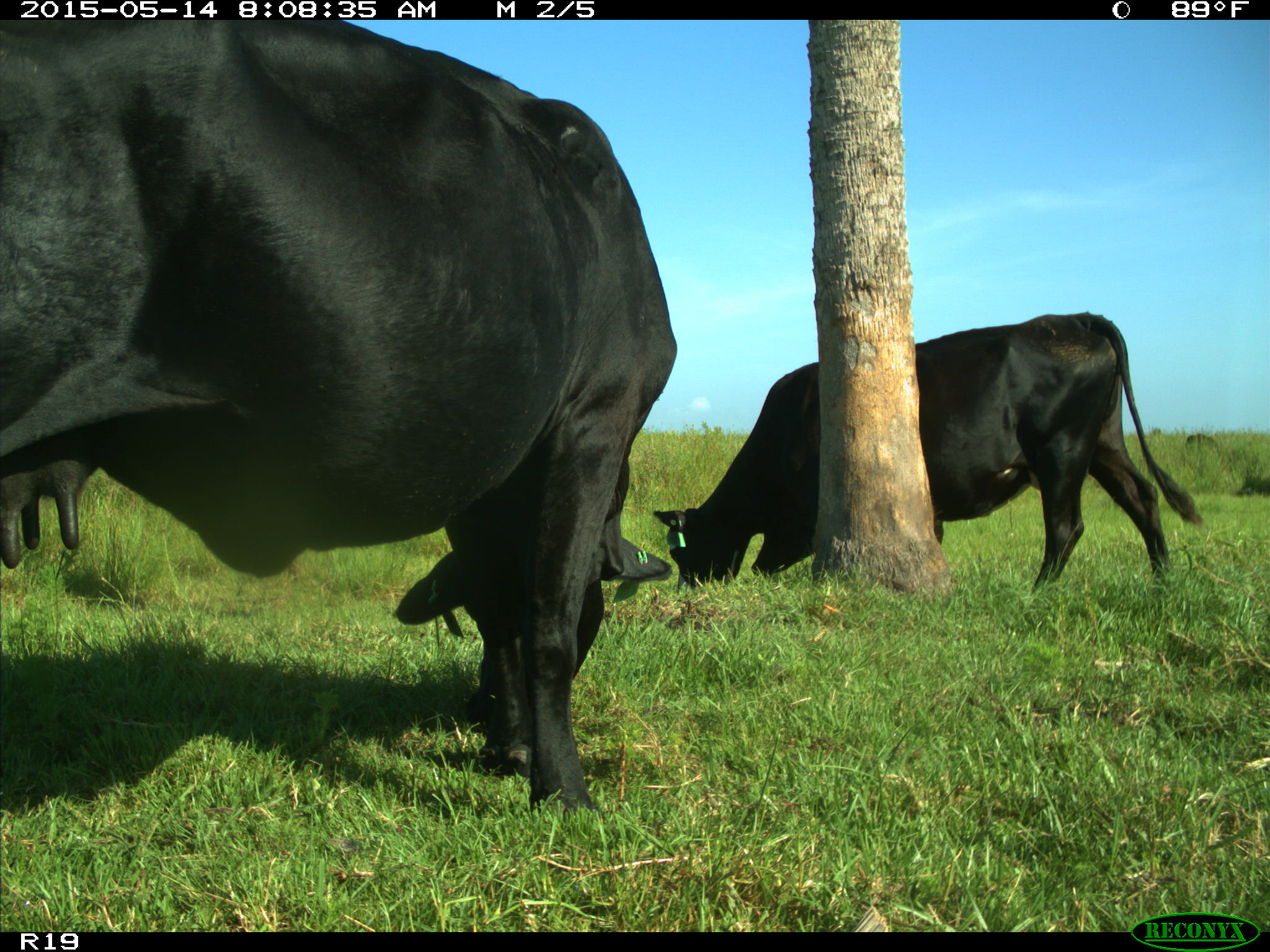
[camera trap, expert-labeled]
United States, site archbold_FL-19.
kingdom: Animalia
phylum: Chordata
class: Mammalia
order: Artiodactyla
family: Bovidae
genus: Bos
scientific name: Bos taurus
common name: domestic cow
Bos taurus (domestic cow).